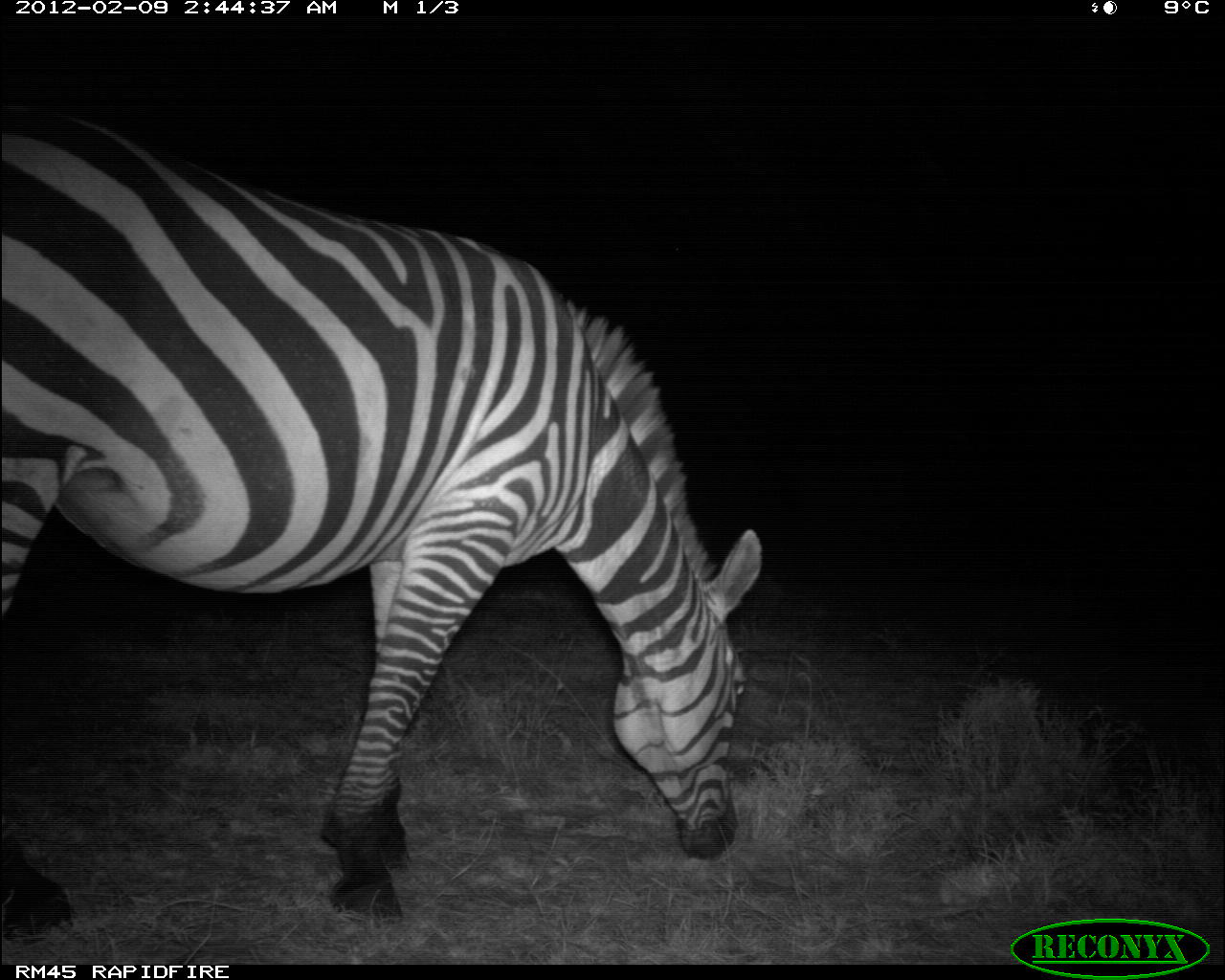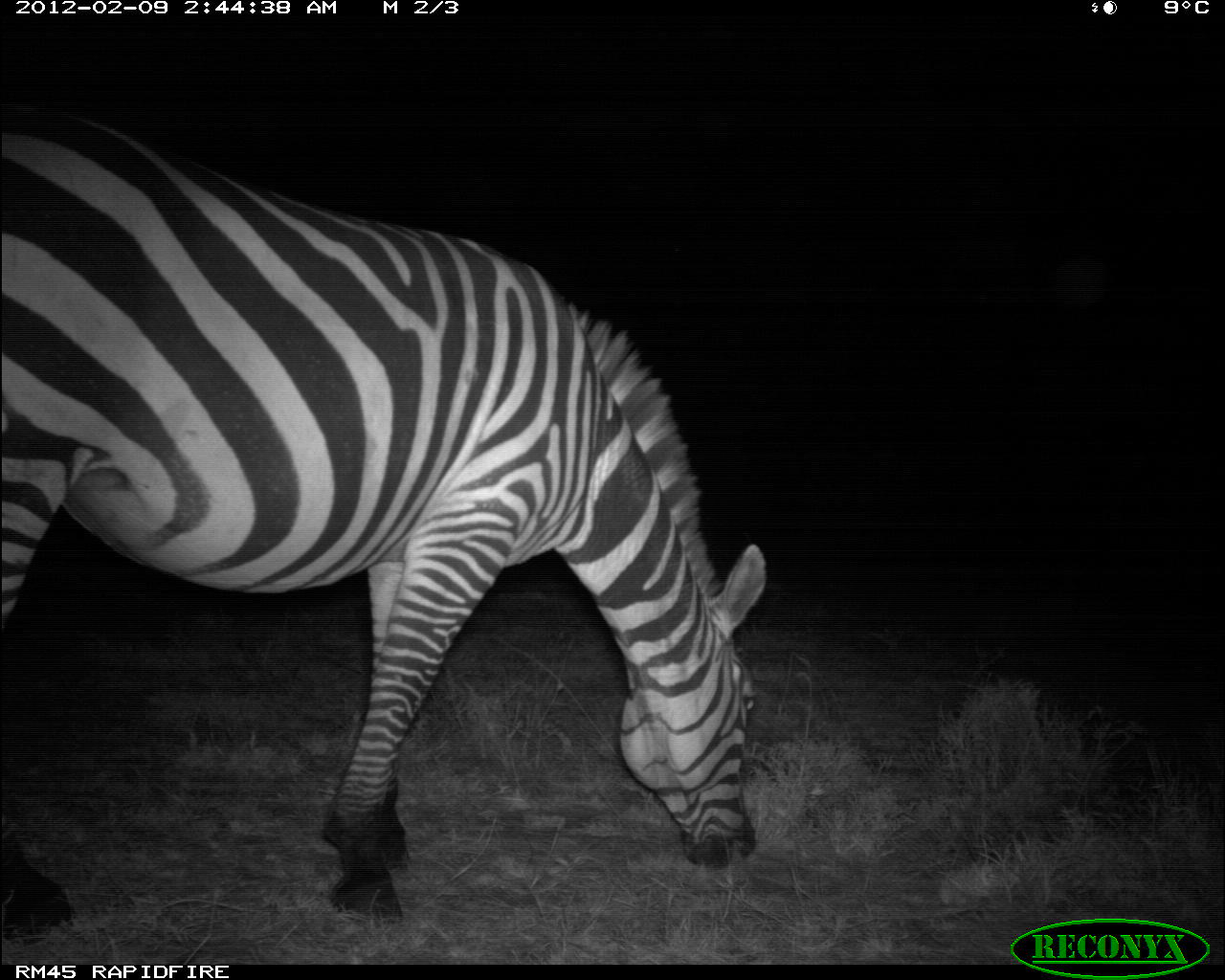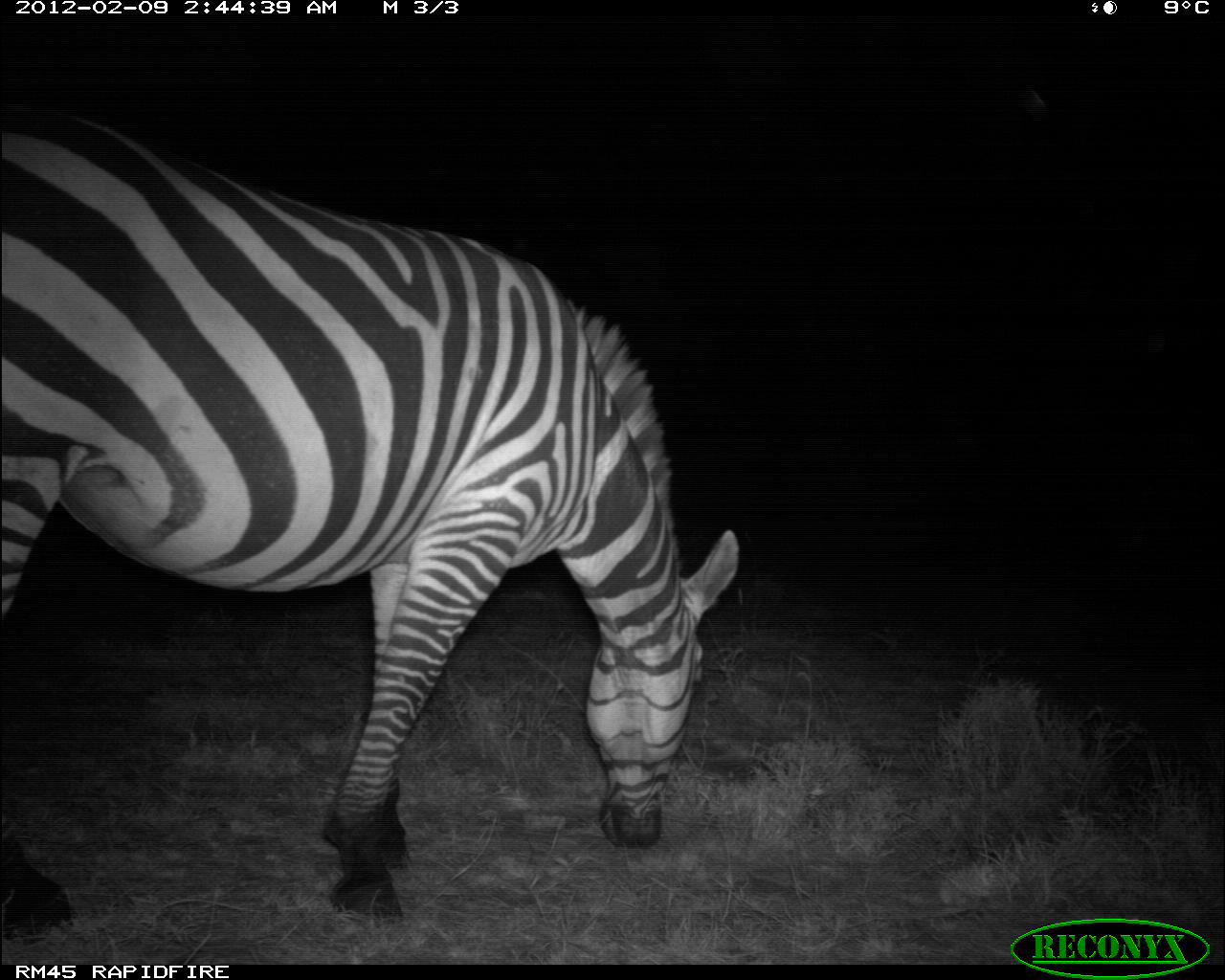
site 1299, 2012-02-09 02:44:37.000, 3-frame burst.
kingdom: Animalia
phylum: Chordata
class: Mammalia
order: Perissodactyla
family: Equidae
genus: Equus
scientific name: Equus quagga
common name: plains zebra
Equus quagga (plains zebra), count 1.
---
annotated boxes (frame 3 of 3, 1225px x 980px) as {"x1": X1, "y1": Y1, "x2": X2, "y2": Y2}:
equus quagga: {"x1": 0, "y1": 92, "x2": 745, "y2": 923}